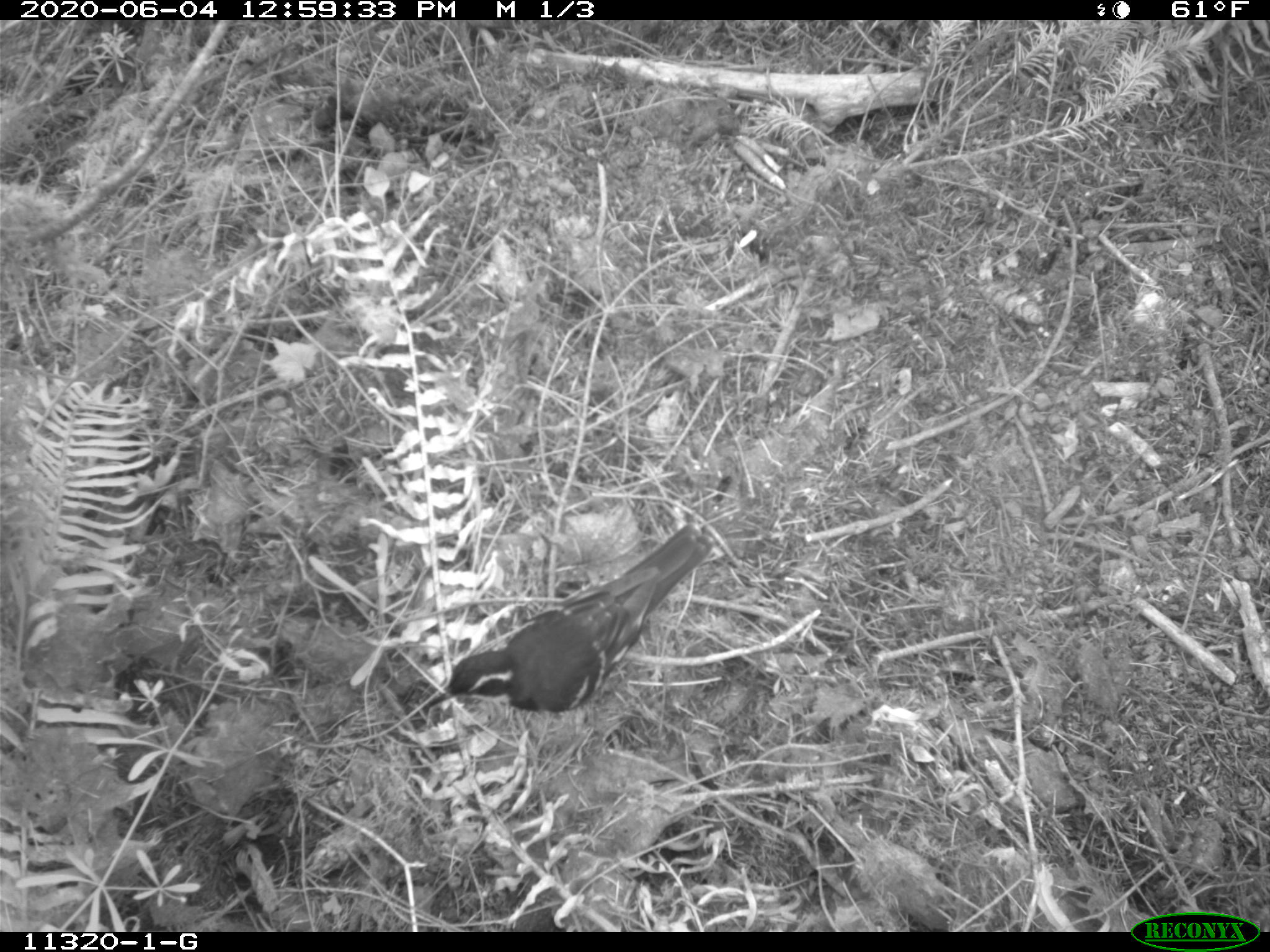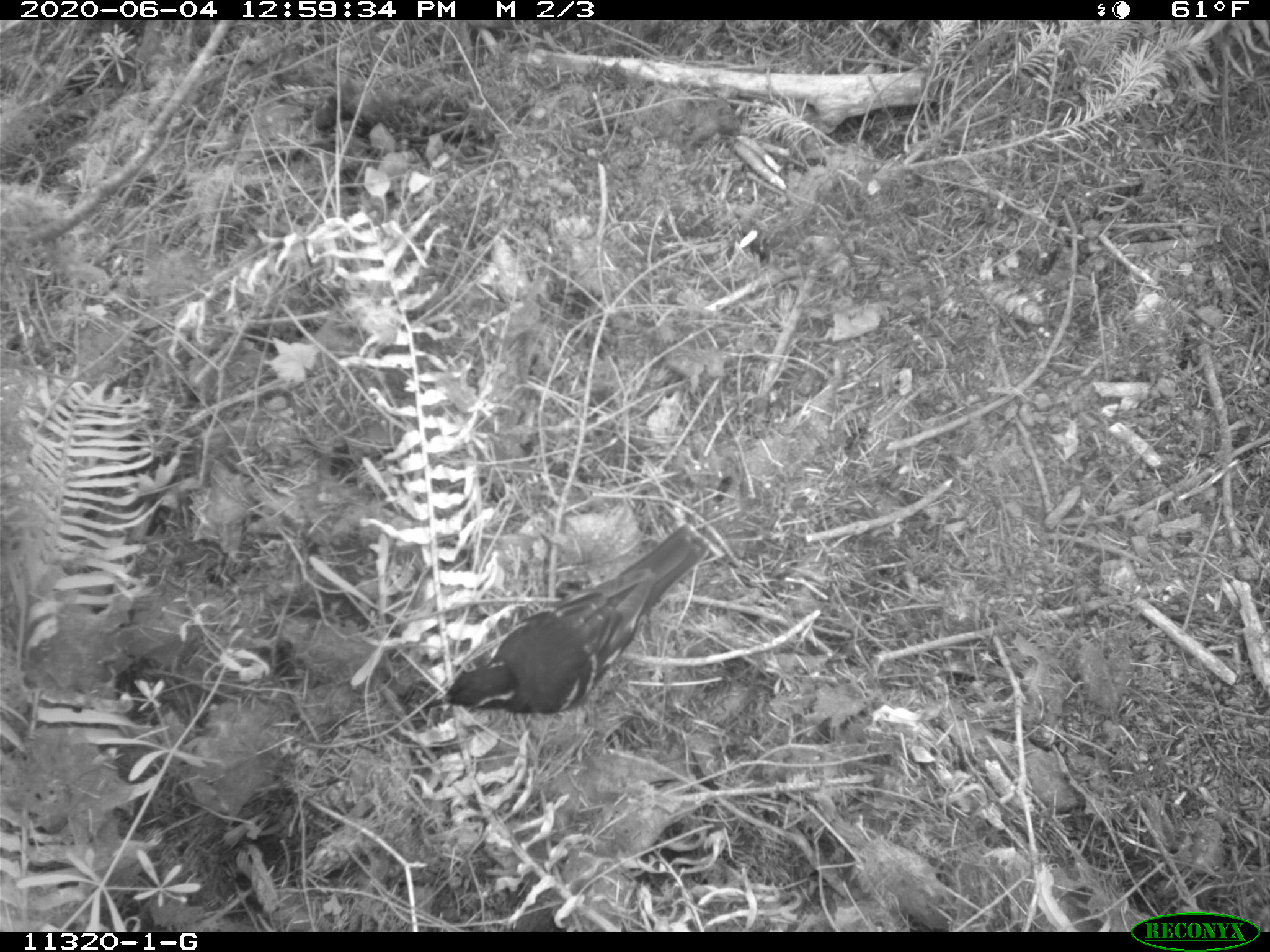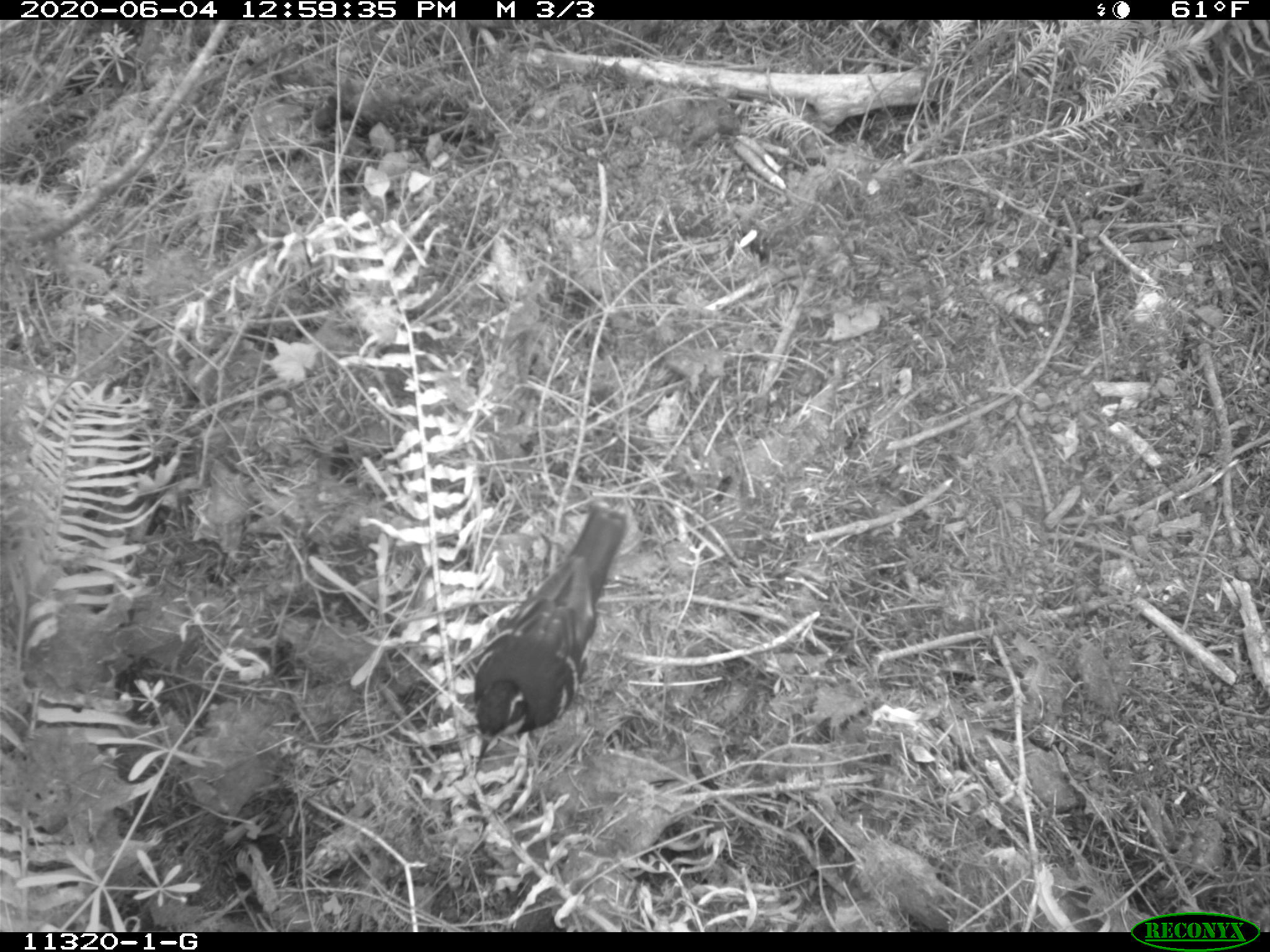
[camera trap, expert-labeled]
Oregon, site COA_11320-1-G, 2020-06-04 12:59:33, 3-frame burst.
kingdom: Animalia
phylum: Chordata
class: Aves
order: Passeriformes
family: Turdidae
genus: Ixoreus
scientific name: Ixoreus naevius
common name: varied thrush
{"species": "varied thrush (Ixoreus naevius)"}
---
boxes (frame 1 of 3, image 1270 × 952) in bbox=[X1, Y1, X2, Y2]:
varied thrush: bbox=[408, 526, 705, 729]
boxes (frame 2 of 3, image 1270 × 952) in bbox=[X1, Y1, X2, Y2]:
varied thrush: bbox=[425, 530, 705, 717]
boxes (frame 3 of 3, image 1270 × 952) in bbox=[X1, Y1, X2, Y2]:
varied thrush: bbox=[469, 495, 629, 766]